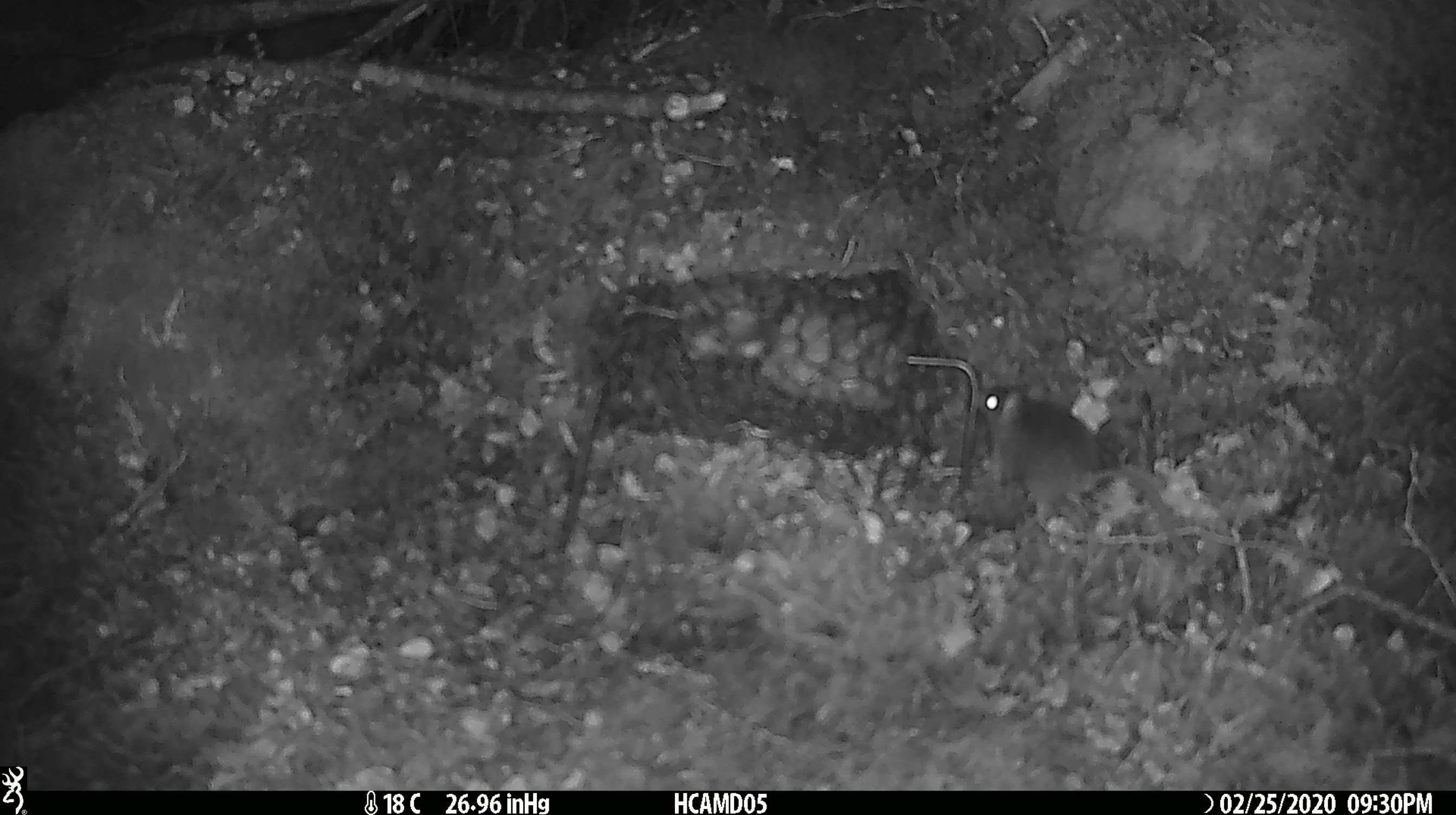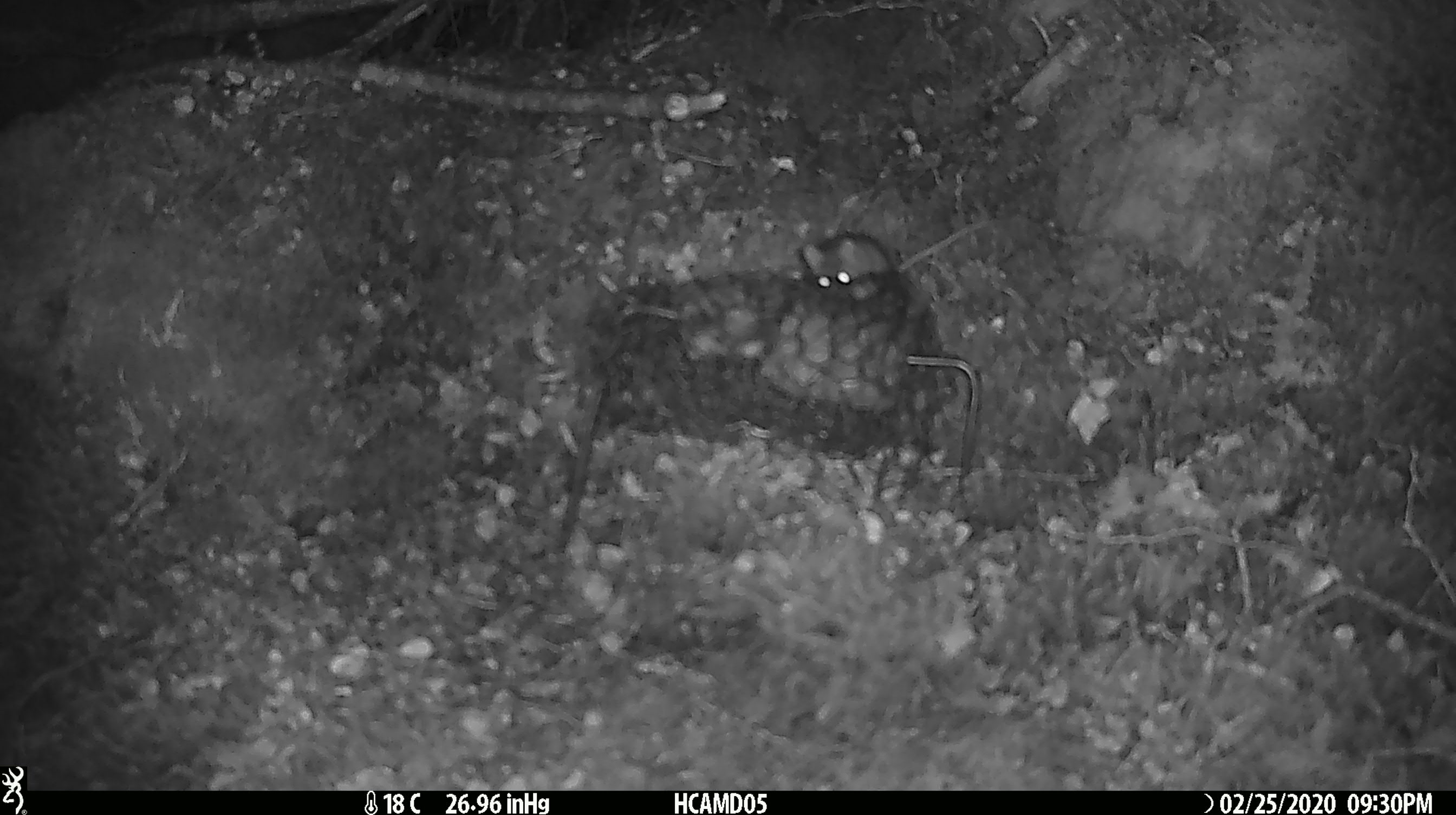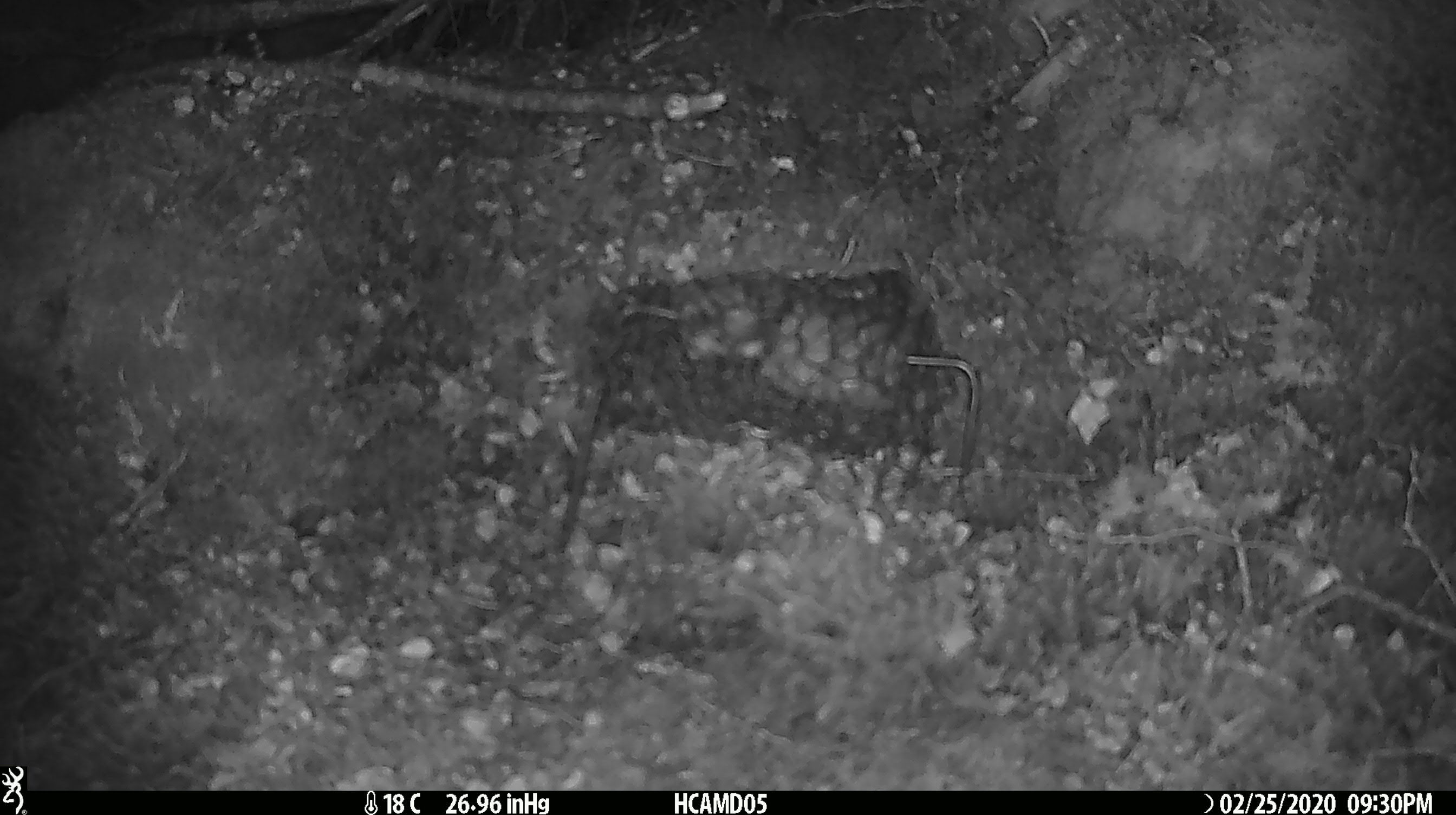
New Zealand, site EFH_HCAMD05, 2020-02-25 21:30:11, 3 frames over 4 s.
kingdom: Animalia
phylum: Chordata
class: Mammalia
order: Rodentia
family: Muridae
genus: Mus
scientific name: Mus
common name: mouse